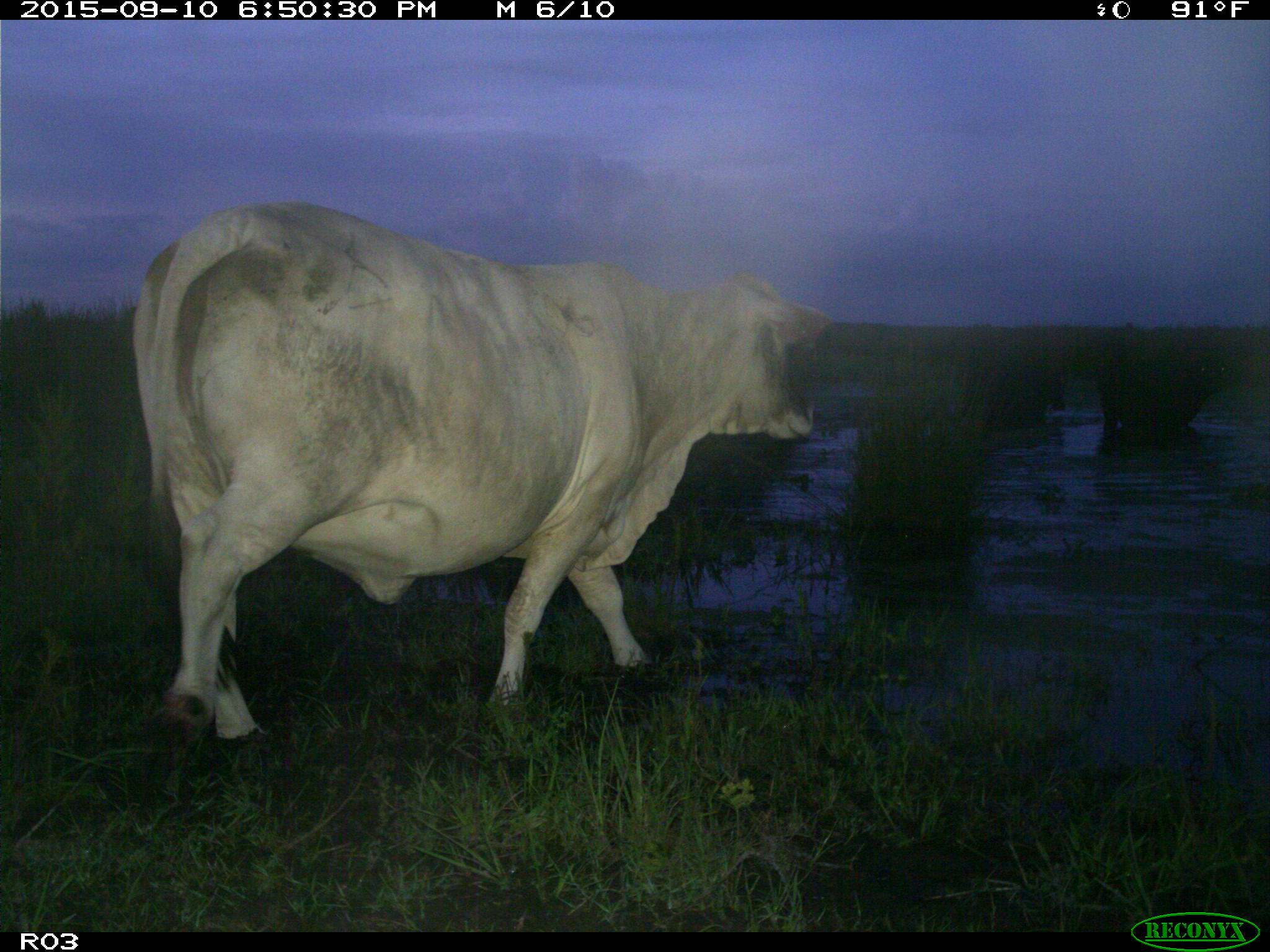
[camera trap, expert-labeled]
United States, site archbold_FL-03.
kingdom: Animalia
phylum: Chordata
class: Mammalia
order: Artiodactyla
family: Bovidae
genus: Bos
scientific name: Bos taurus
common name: domestic cow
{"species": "Bos taurus (domestic cow)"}